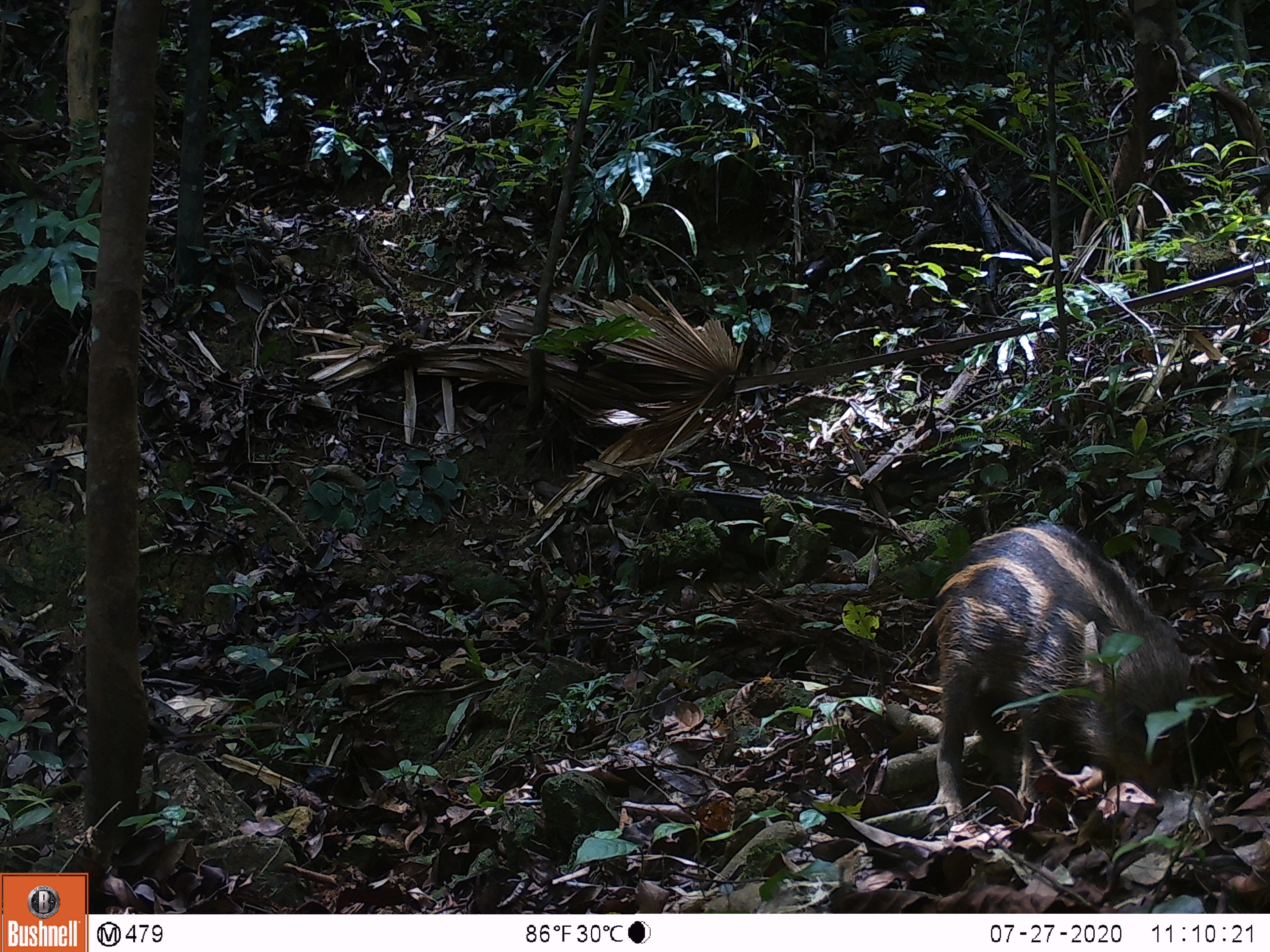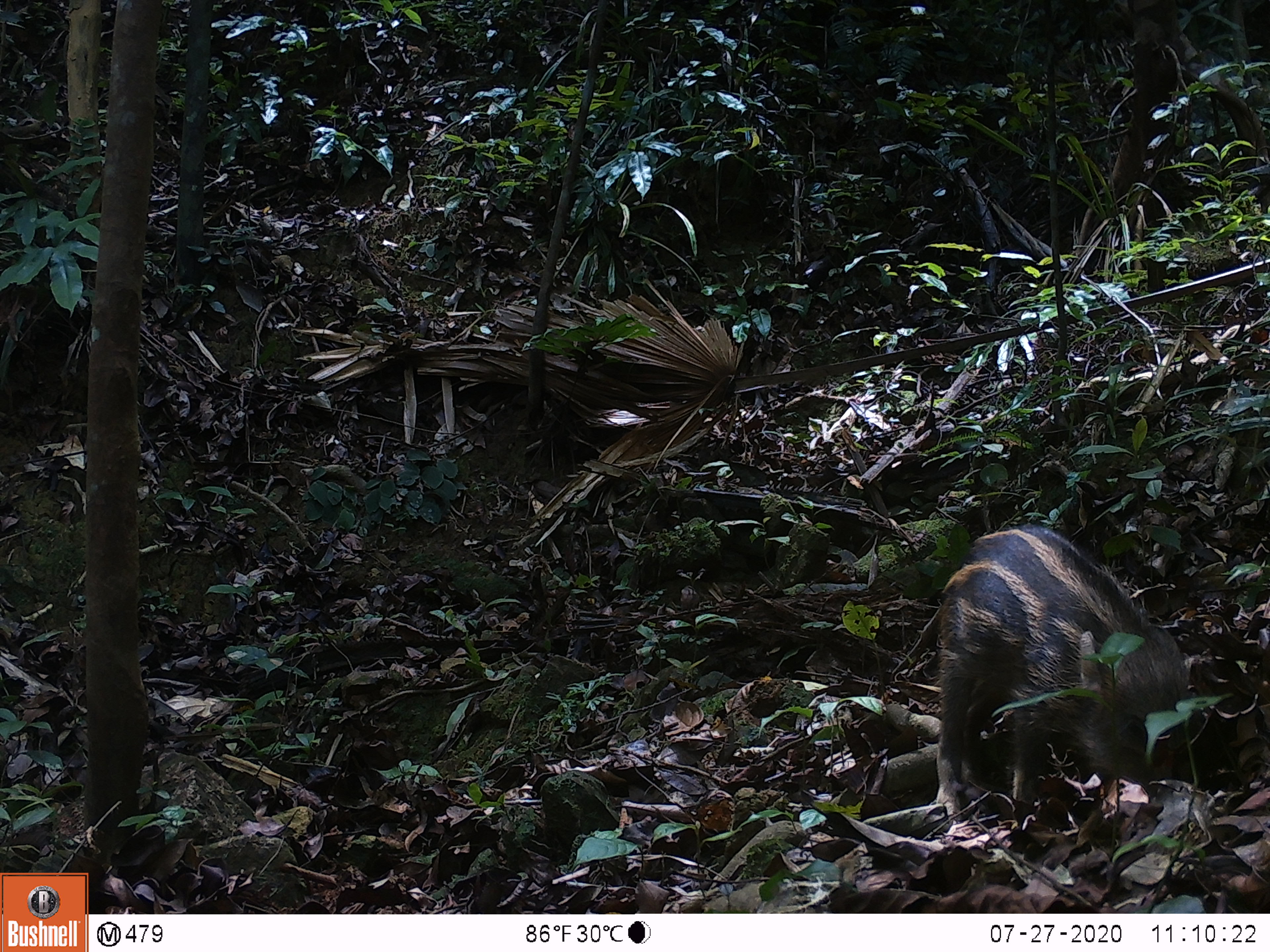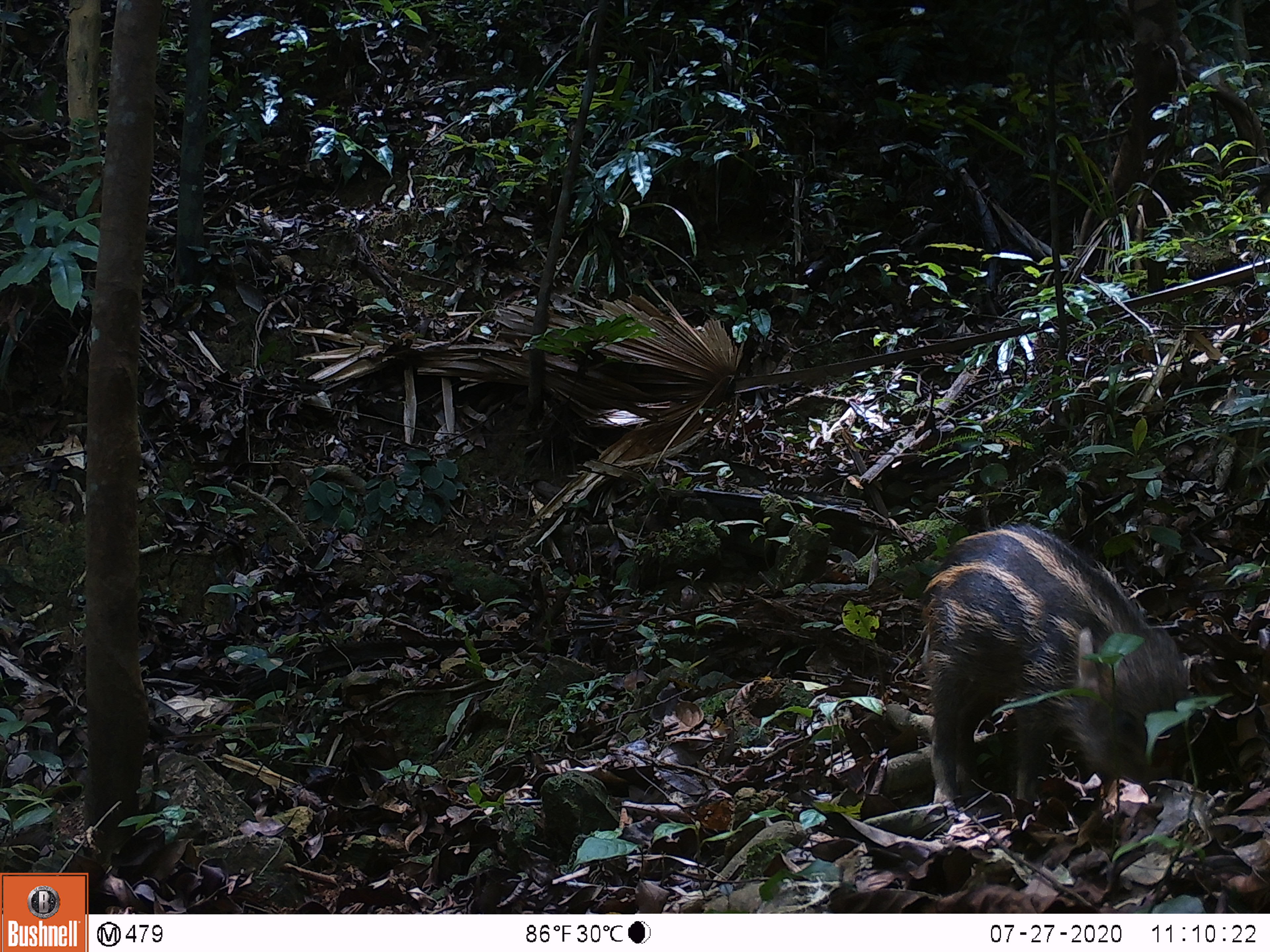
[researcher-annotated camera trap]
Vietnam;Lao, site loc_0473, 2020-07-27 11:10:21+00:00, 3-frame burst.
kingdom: Animalia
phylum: Chordata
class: Mammalia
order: Artiodactyla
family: Suidae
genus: Sus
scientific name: Sus scrofa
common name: eurasian wild pig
Eurasian wild pig (Sus scrofa). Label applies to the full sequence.